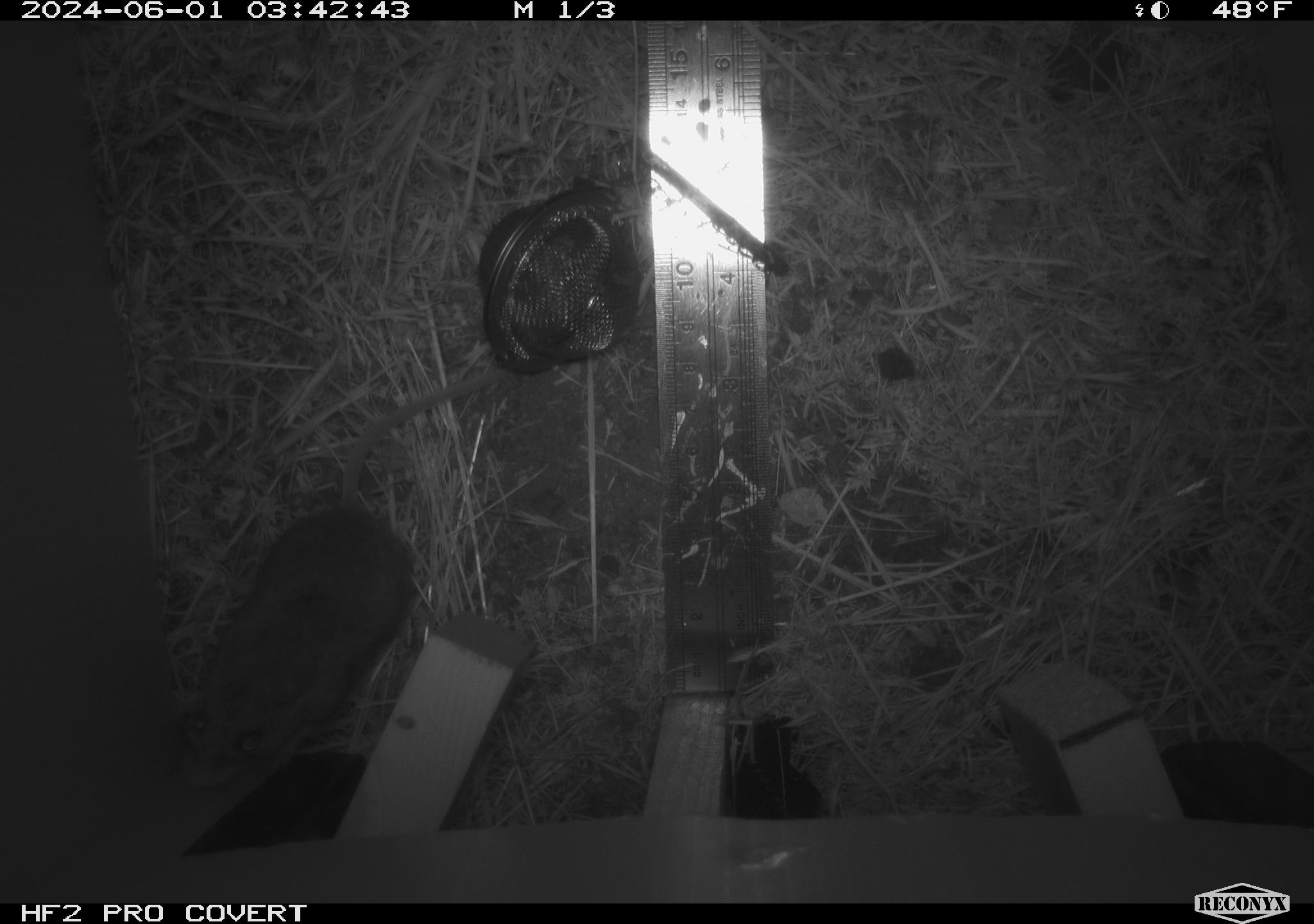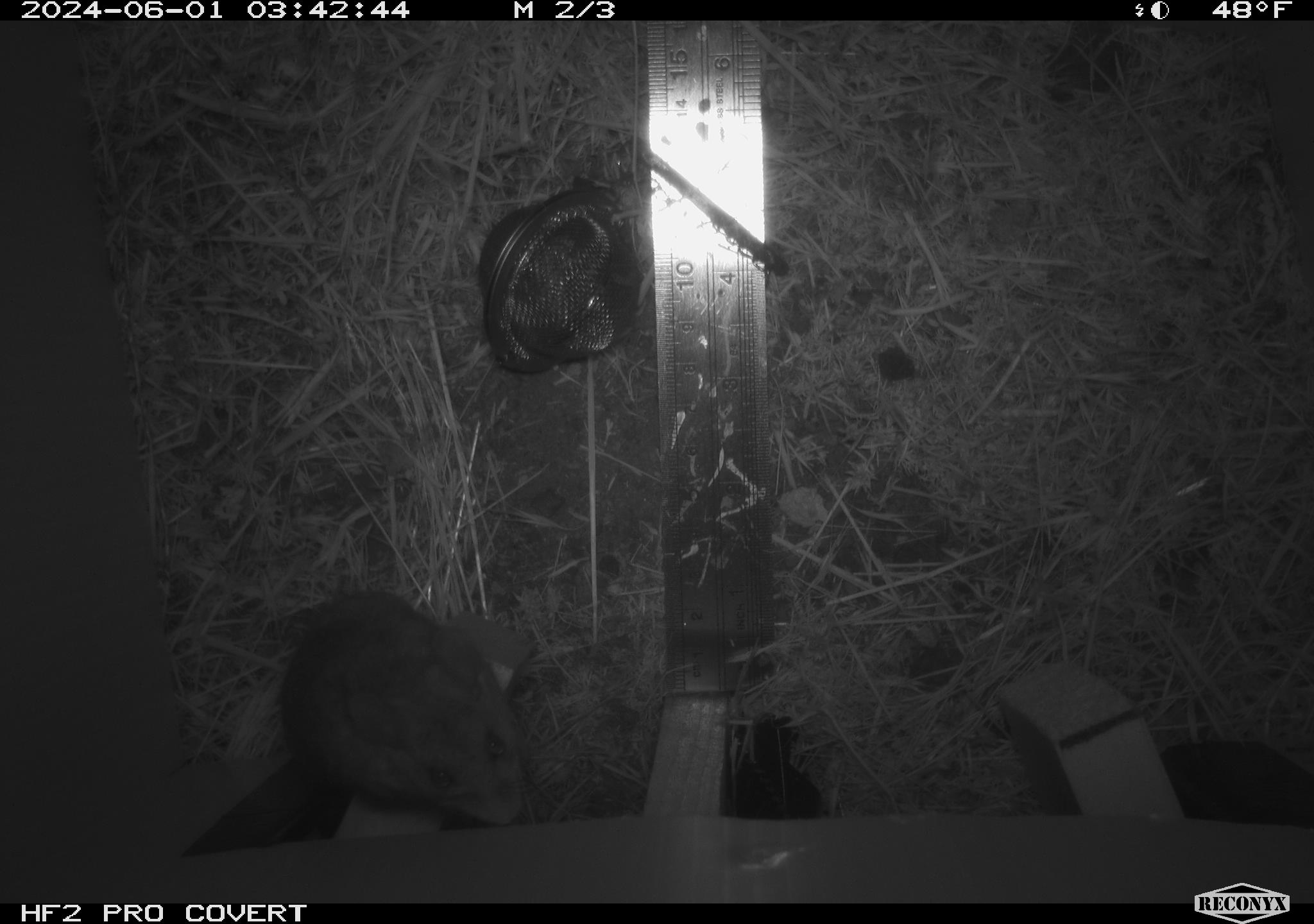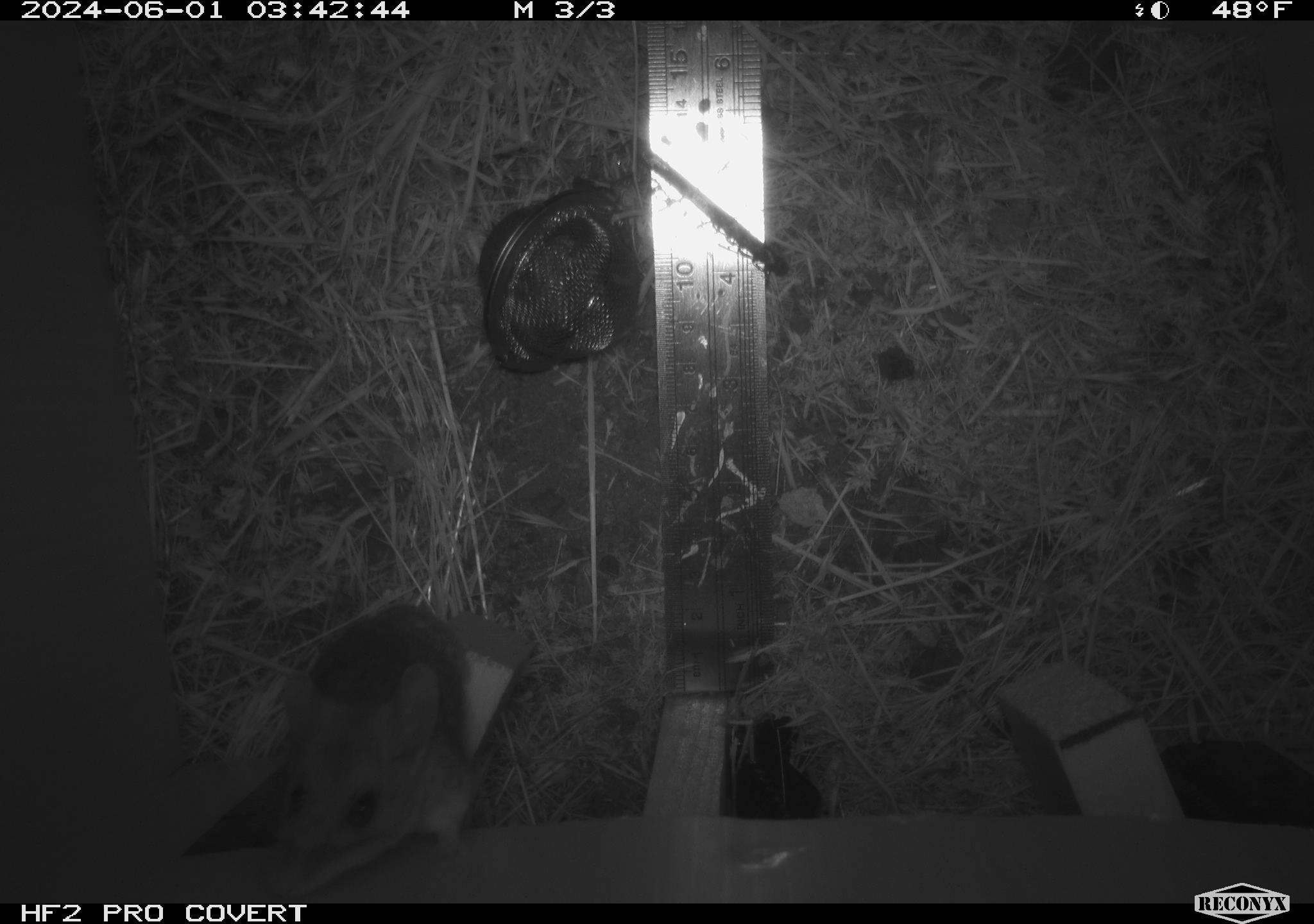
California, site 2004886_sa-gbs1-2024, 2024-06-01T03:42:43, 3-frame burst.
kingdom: Animalia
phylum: Chordata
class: Mammalia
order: Rodentia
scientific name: Rodentia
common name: mouse species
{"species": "mouse species (Rodentia)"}